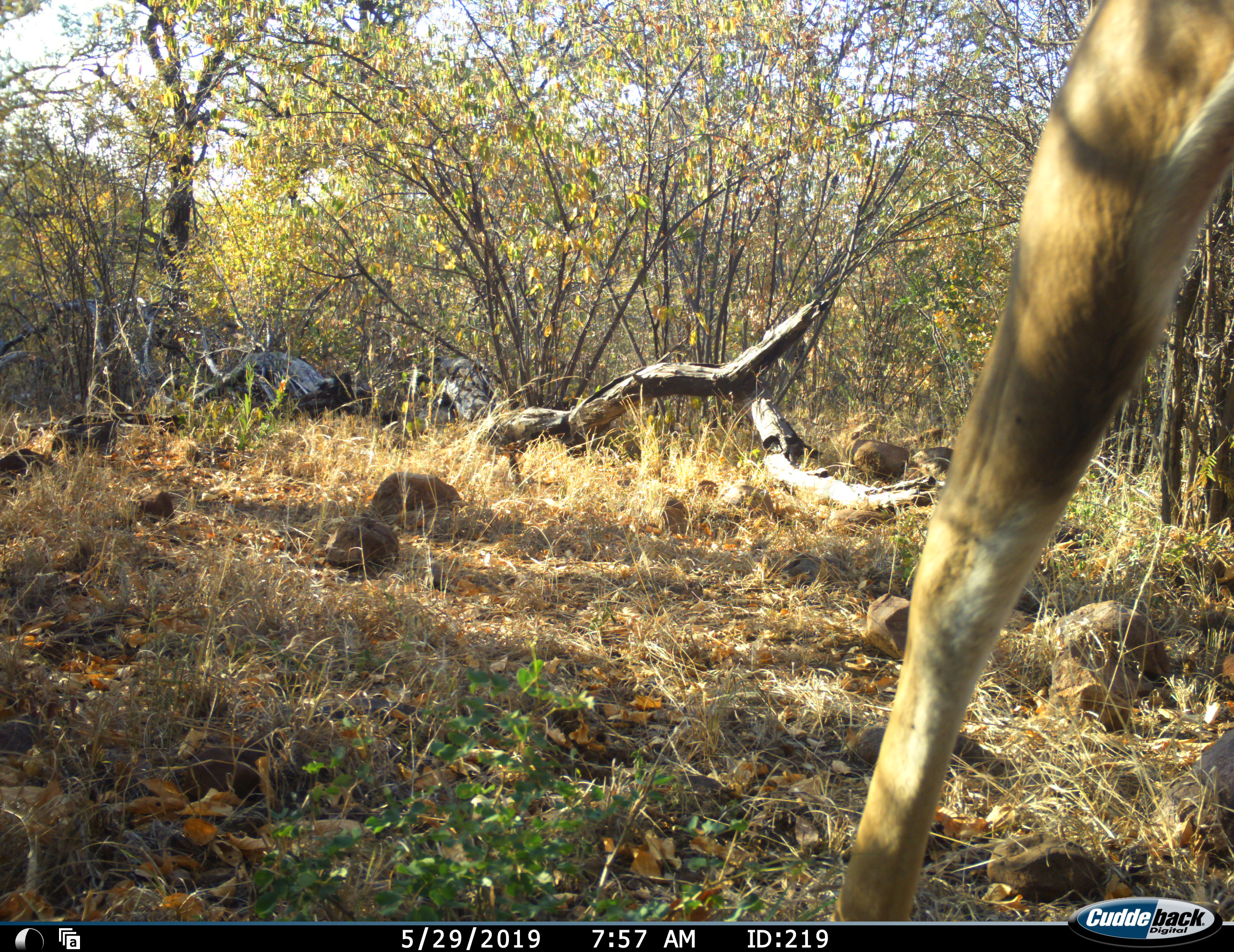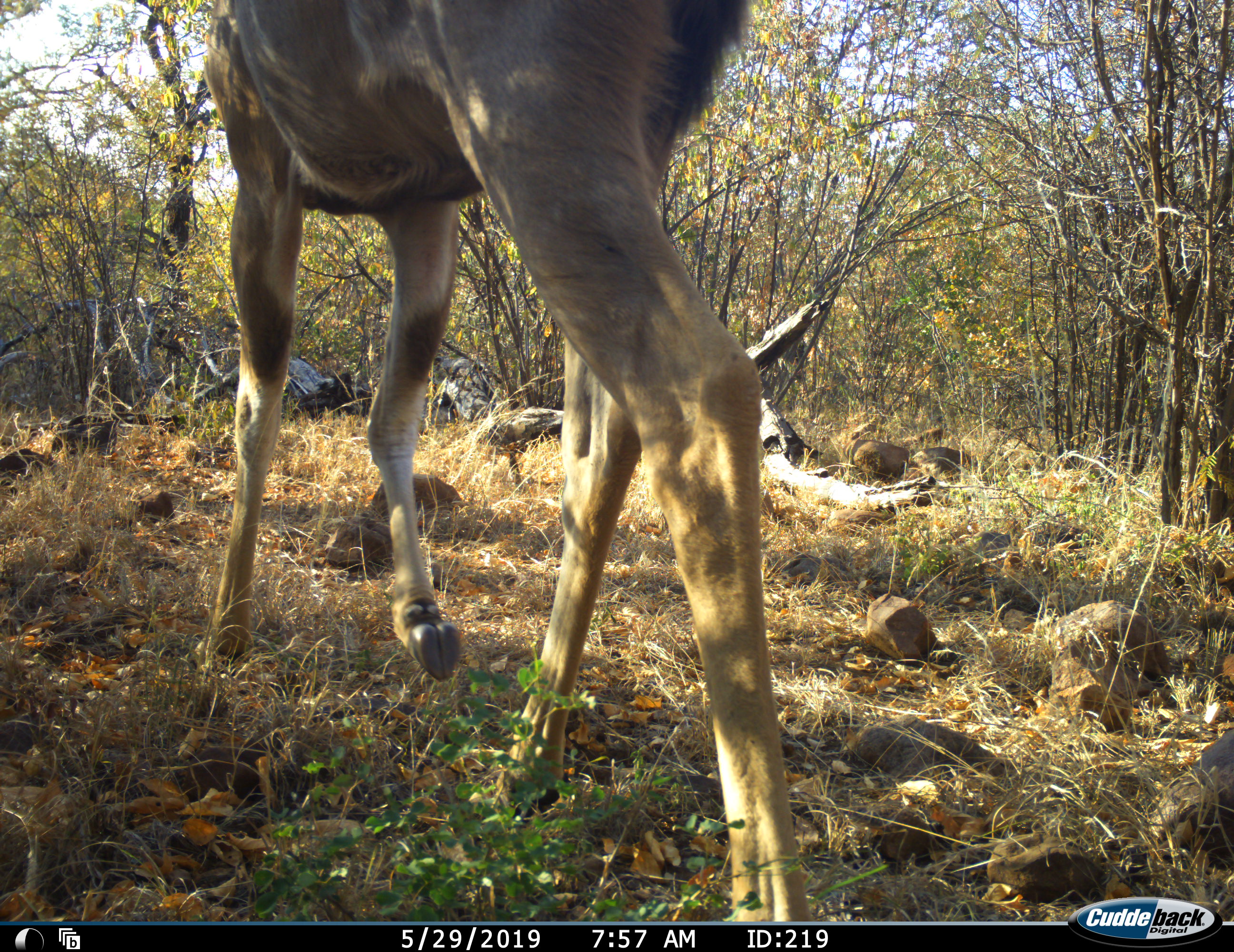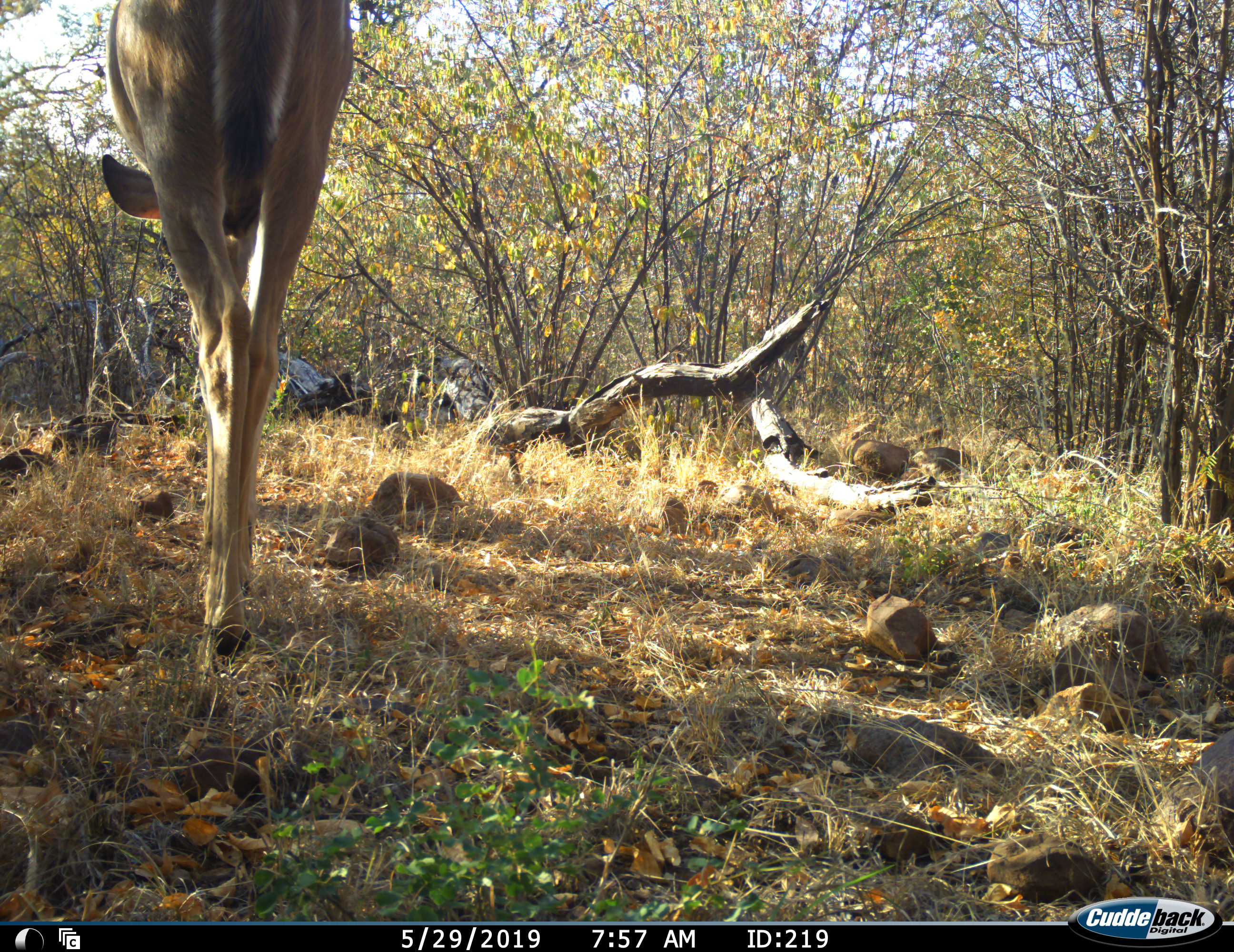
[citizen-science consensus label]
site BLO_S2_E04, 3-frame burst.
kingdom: Animalia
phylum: Chordata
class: Mammalia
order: Artiodactyla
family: Bovidae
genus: Aepyceros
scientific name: Aepyceros melampus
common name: impala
Impala (Aepyceros melampus), count 1. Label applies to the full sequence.